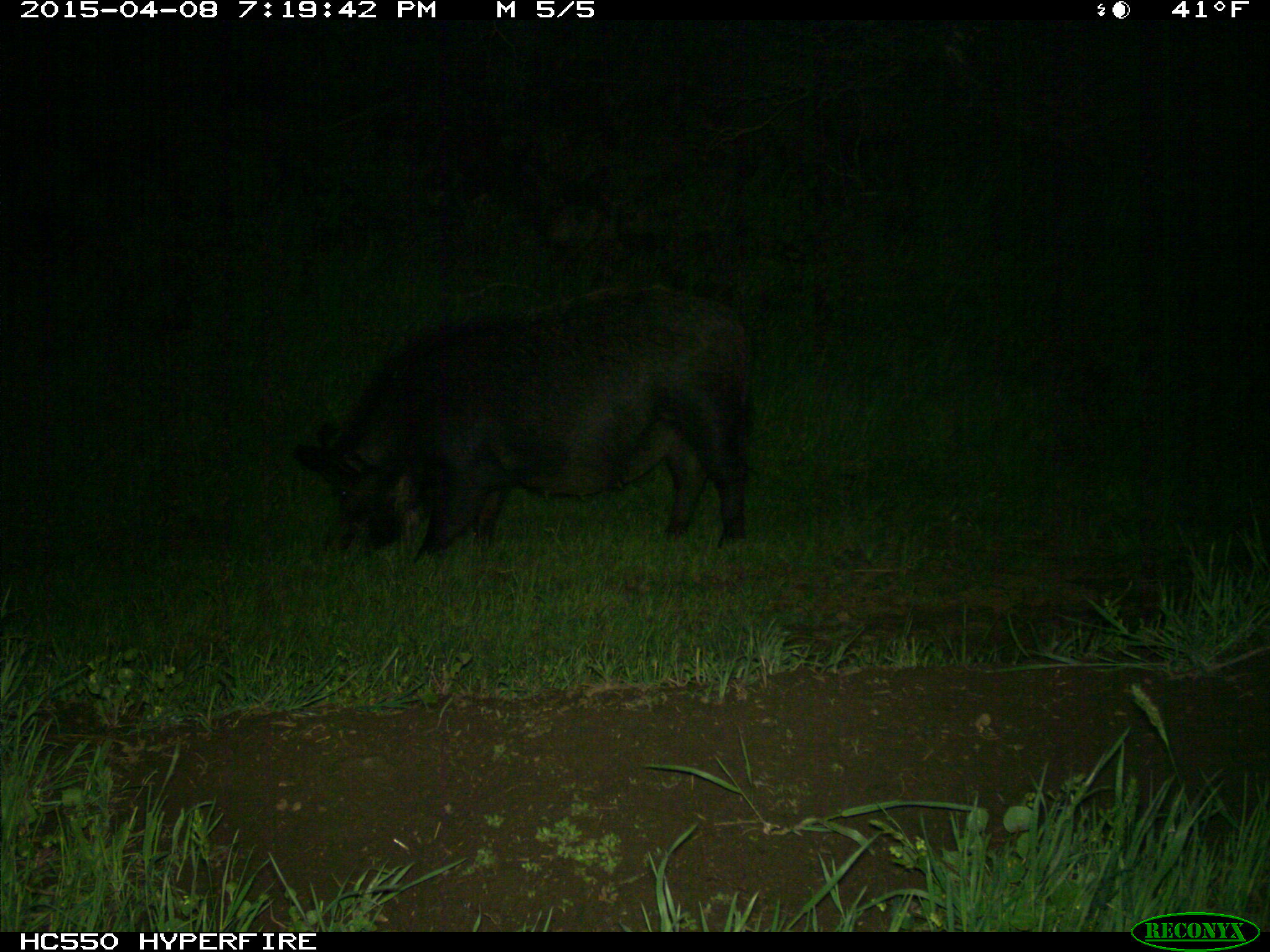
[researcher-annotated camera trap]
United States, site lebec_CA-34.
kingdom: Animalia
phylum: Chordata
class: Mammalia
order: Artiodactyla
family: Suidae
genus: Sus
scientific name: Sus scrofa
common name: wild boar